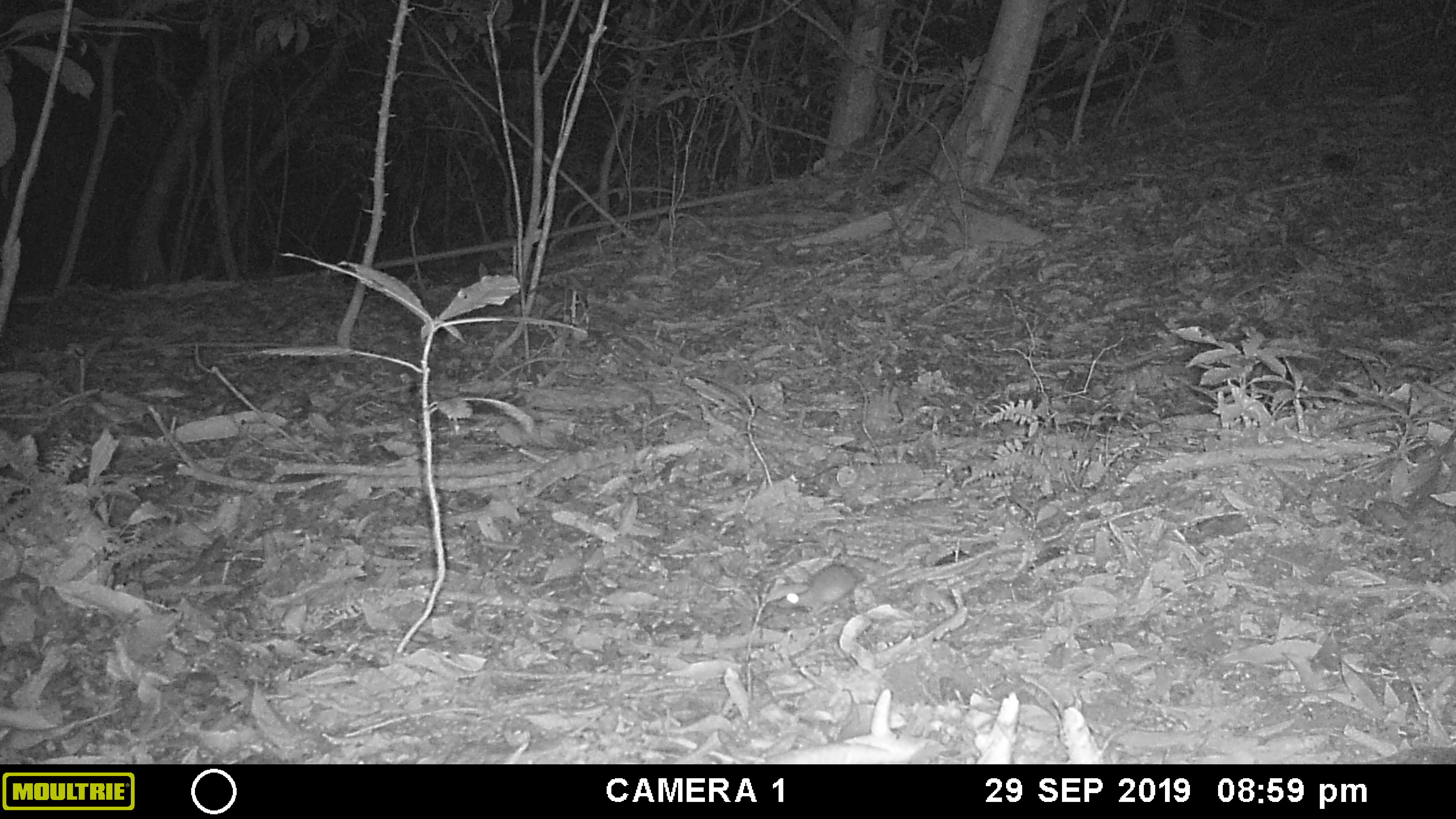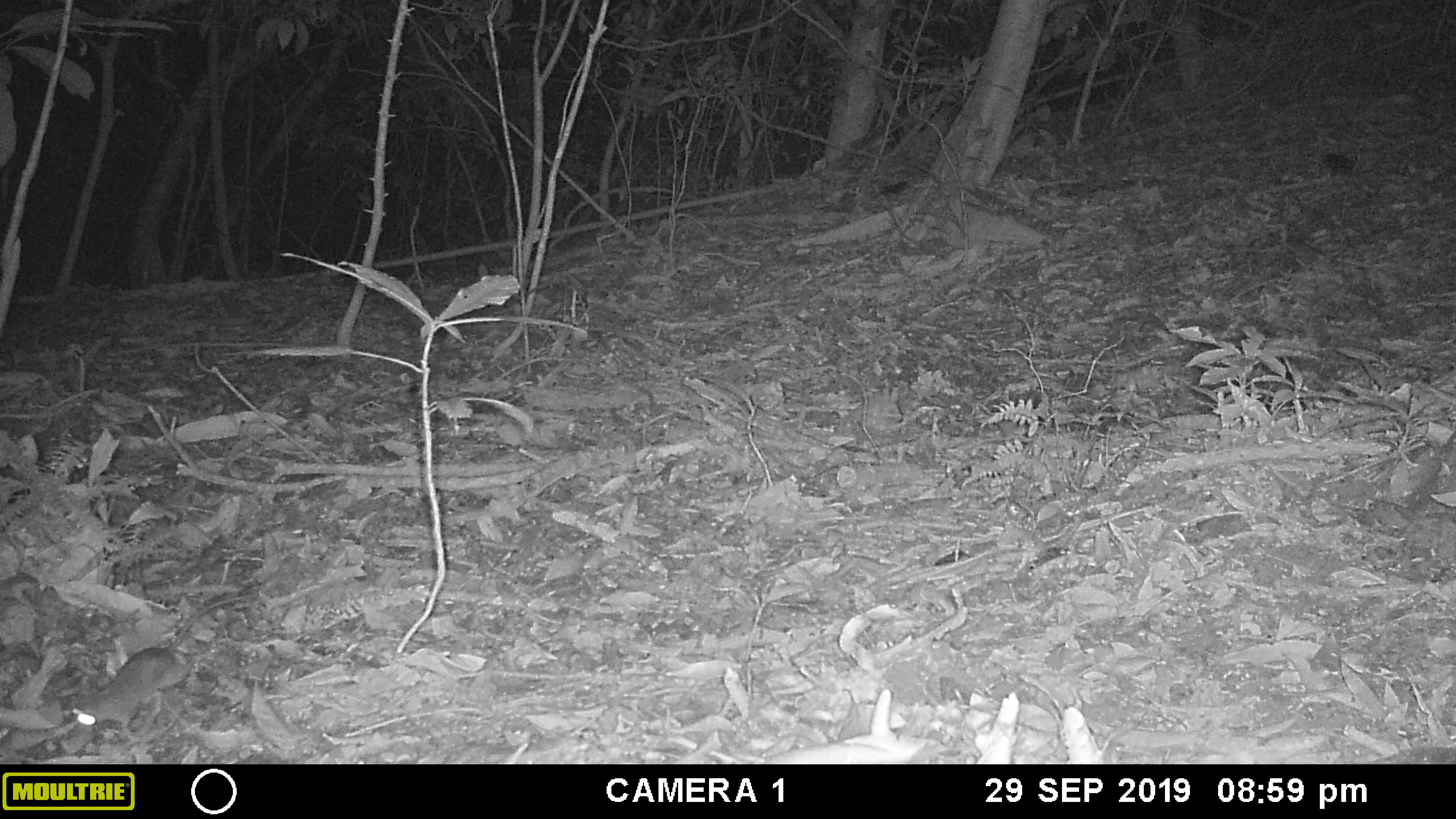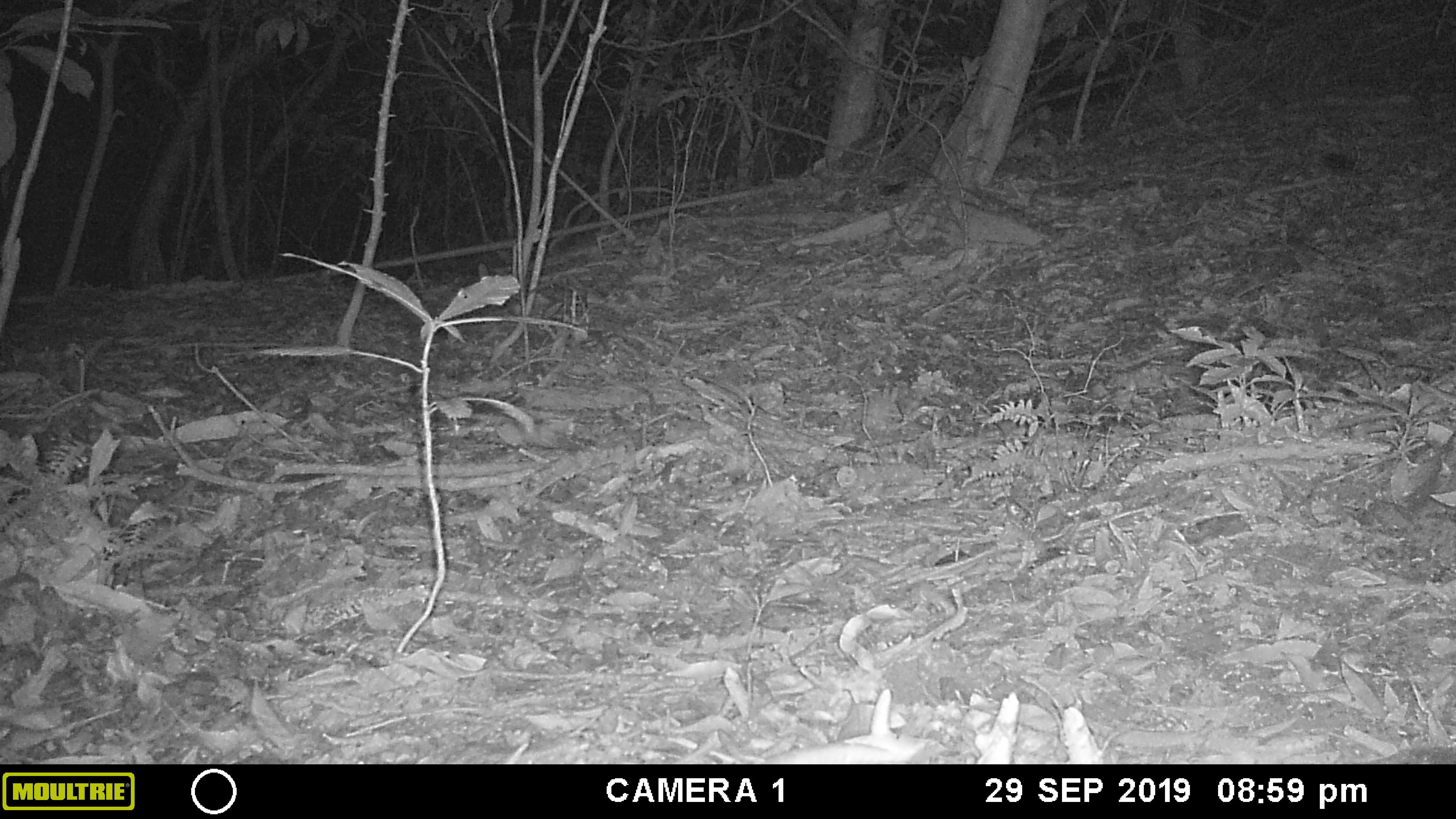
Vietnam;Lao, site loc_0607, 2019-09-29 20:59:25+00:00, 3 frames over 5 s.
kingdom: Animalia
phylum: Chordata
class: Mammalia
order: Rodentia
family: Muridae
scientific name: Muridae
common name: old-world mice and rats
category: unidentified murid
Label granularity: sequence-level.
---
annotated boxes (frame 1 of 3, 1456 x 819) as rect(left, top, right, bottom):
unidentified murid: rect(775, 563, 863, 618)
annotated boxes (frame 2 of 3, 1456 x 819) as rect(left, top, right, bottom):
unidentified murid: rect(67, 594, 247, 745)